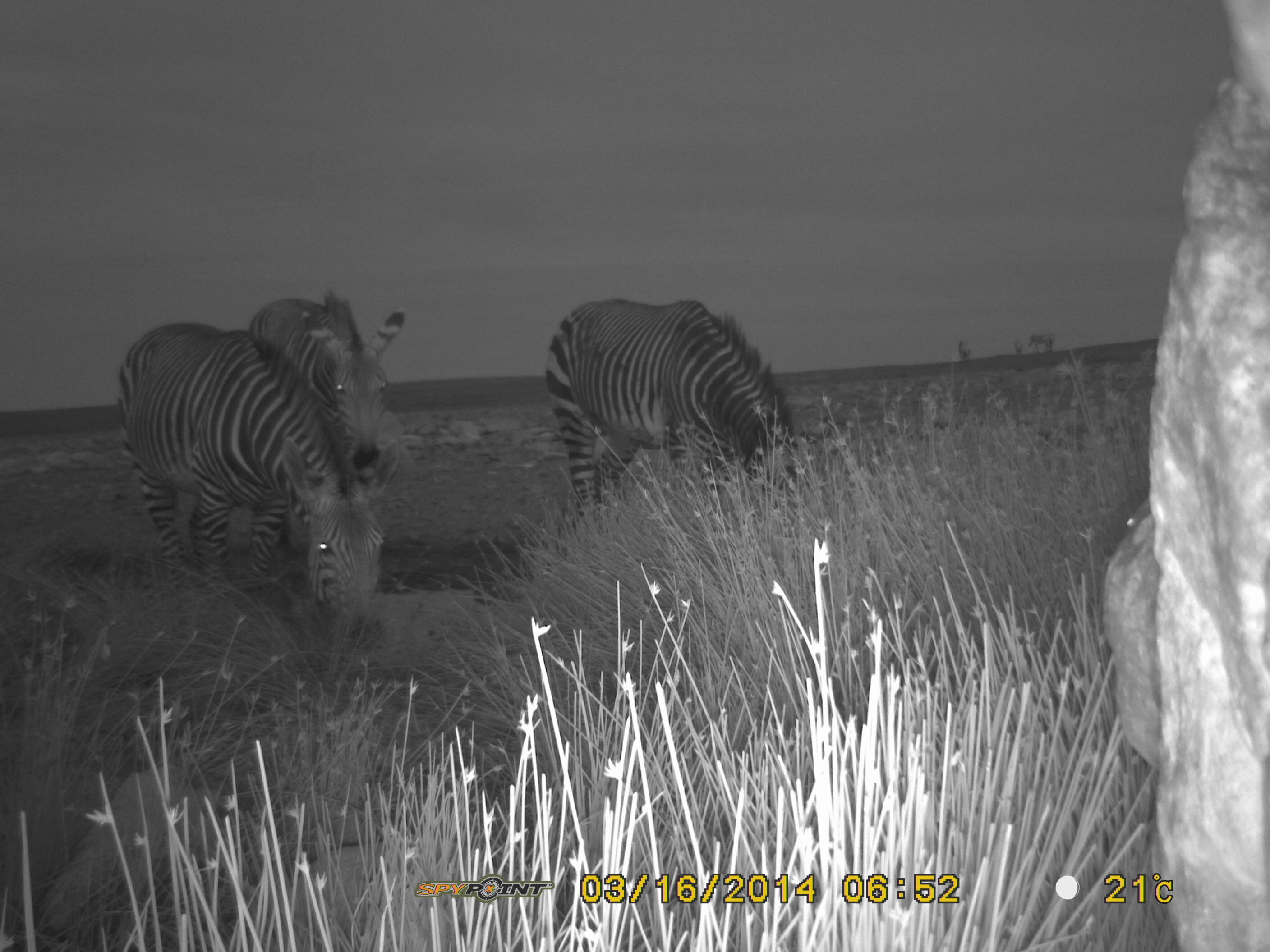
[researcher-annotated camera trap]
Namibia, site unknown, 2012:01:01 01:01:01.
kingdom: Animalia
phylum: Chordata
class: Mammalia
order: Perissodactyla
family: Equidae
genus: Equus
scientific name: Equus zebra hartmannae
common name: hartmann's mountain zebra